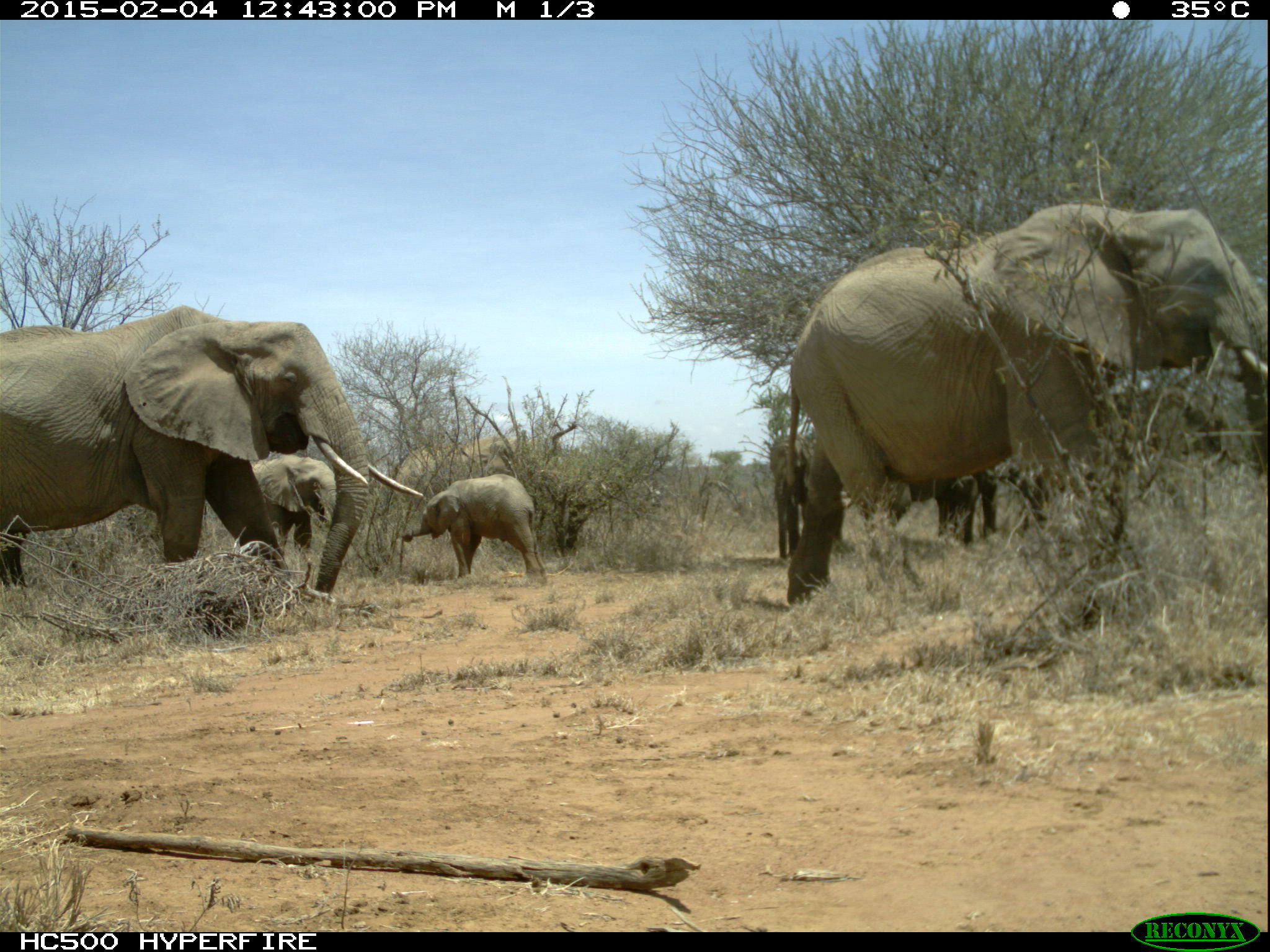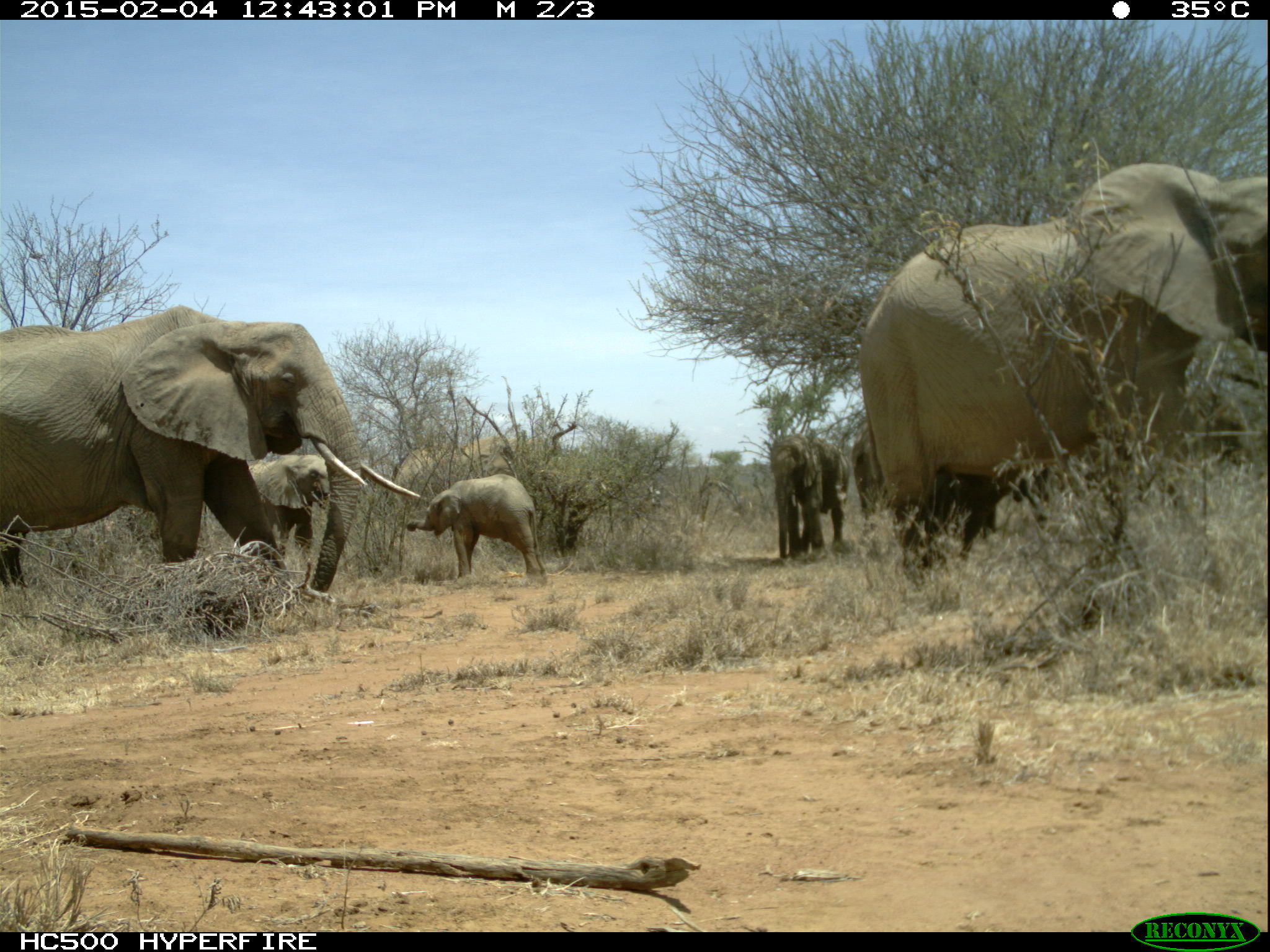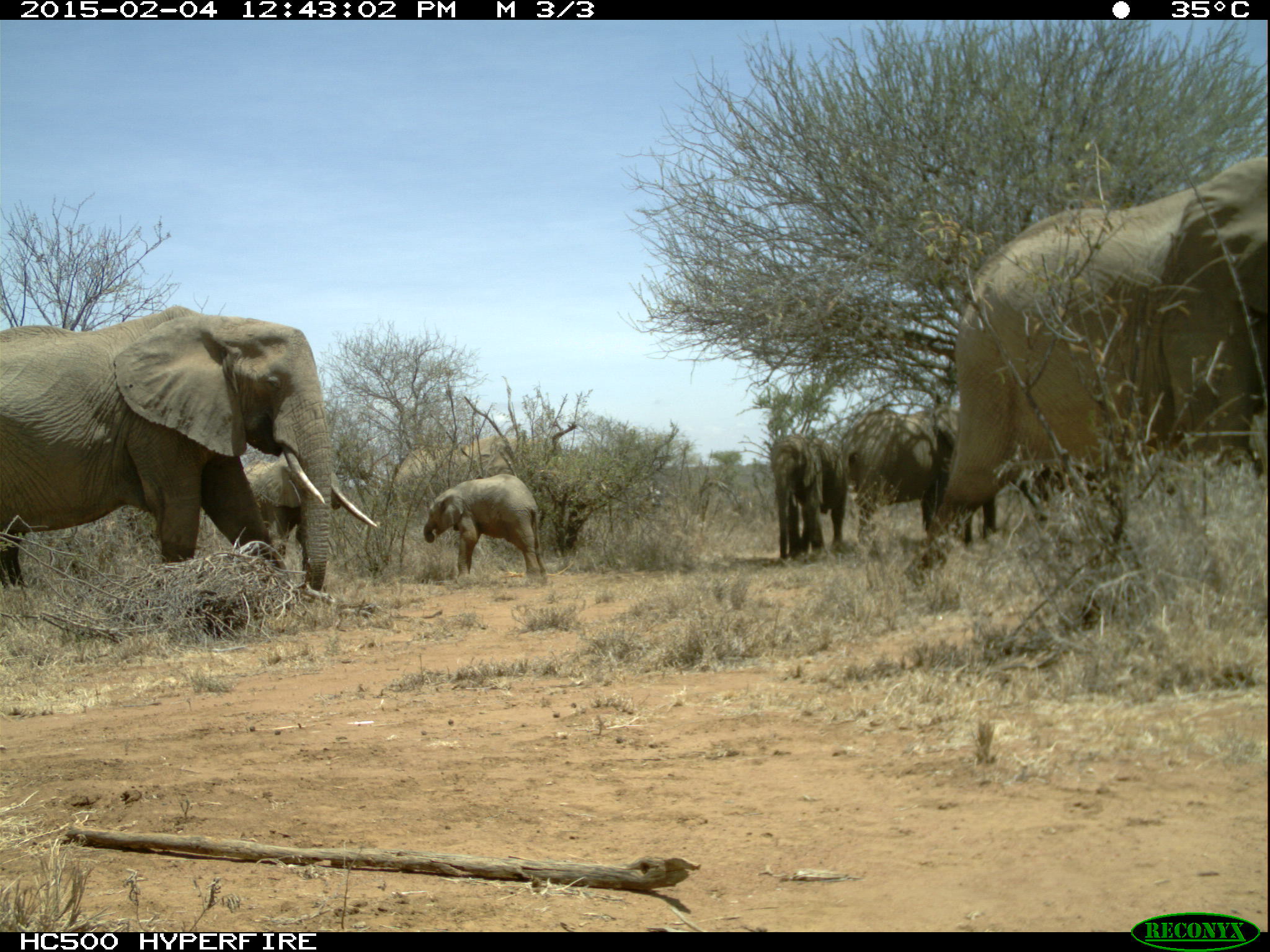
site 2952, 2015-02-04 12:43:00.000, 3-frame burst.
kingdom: Animalia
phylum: Chordata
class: Mammalia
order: Proboscidea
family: Elephantidae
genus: Loxodonta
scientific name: Loxodonta africana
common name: african bush elephant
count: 9